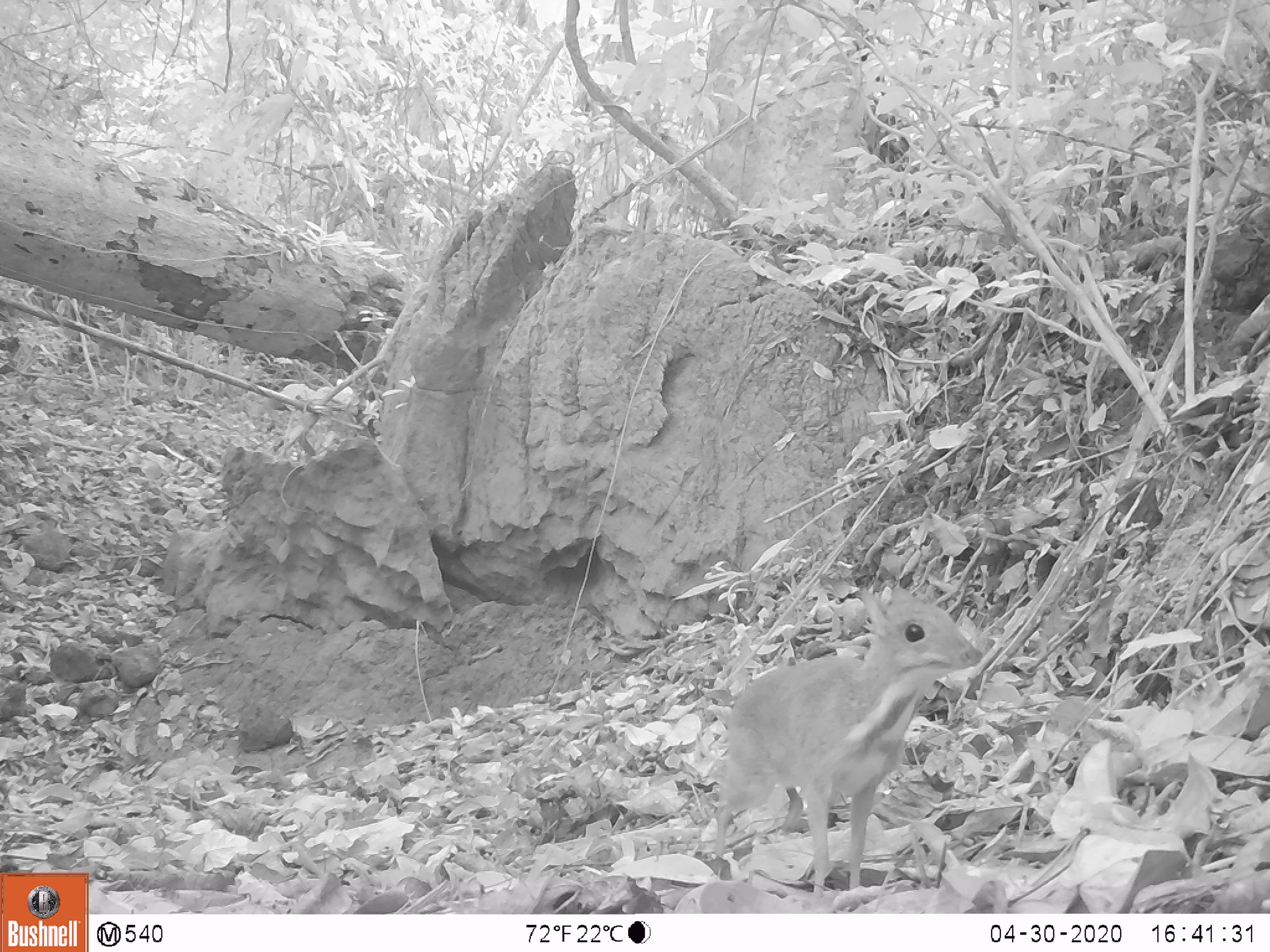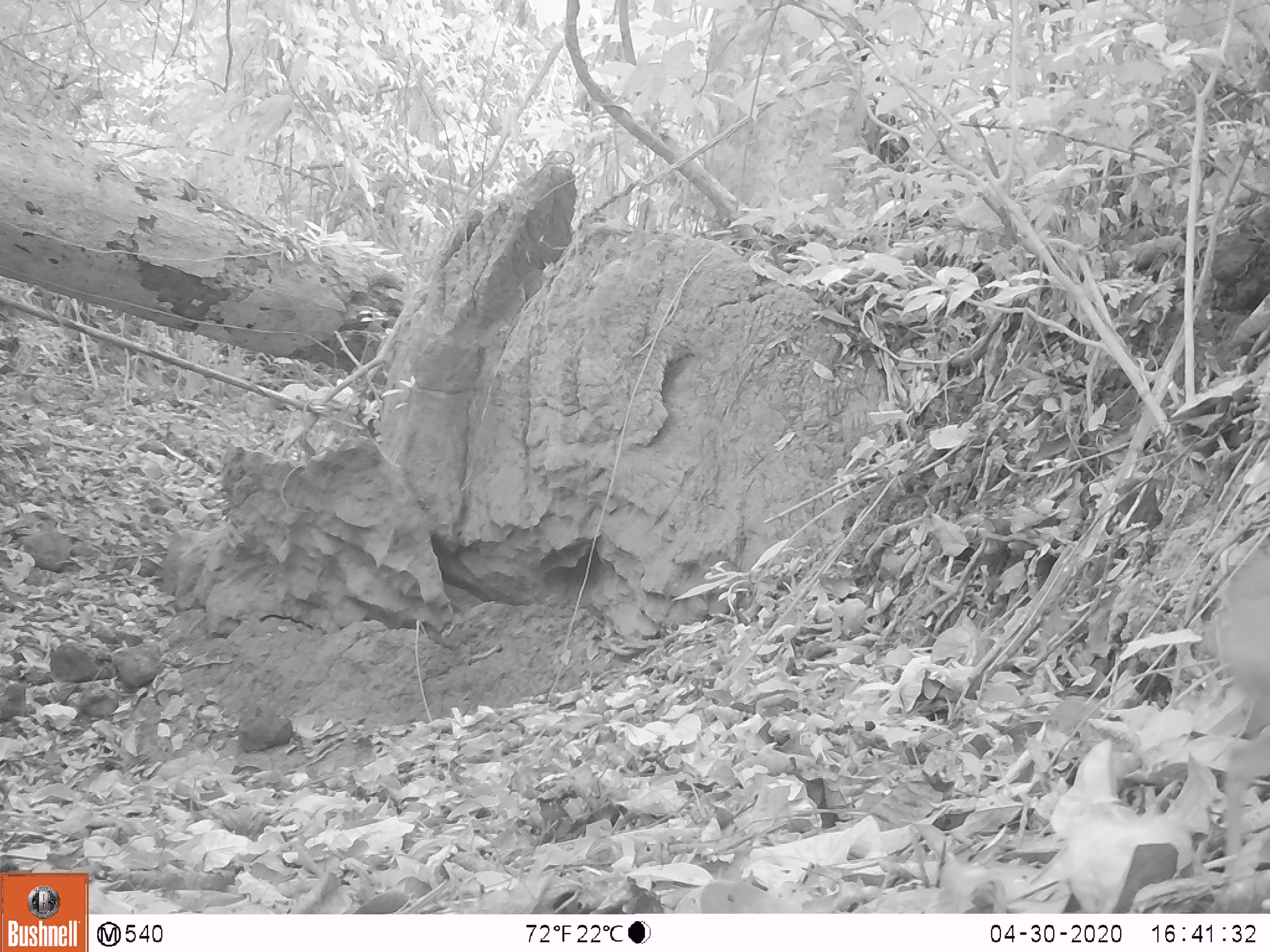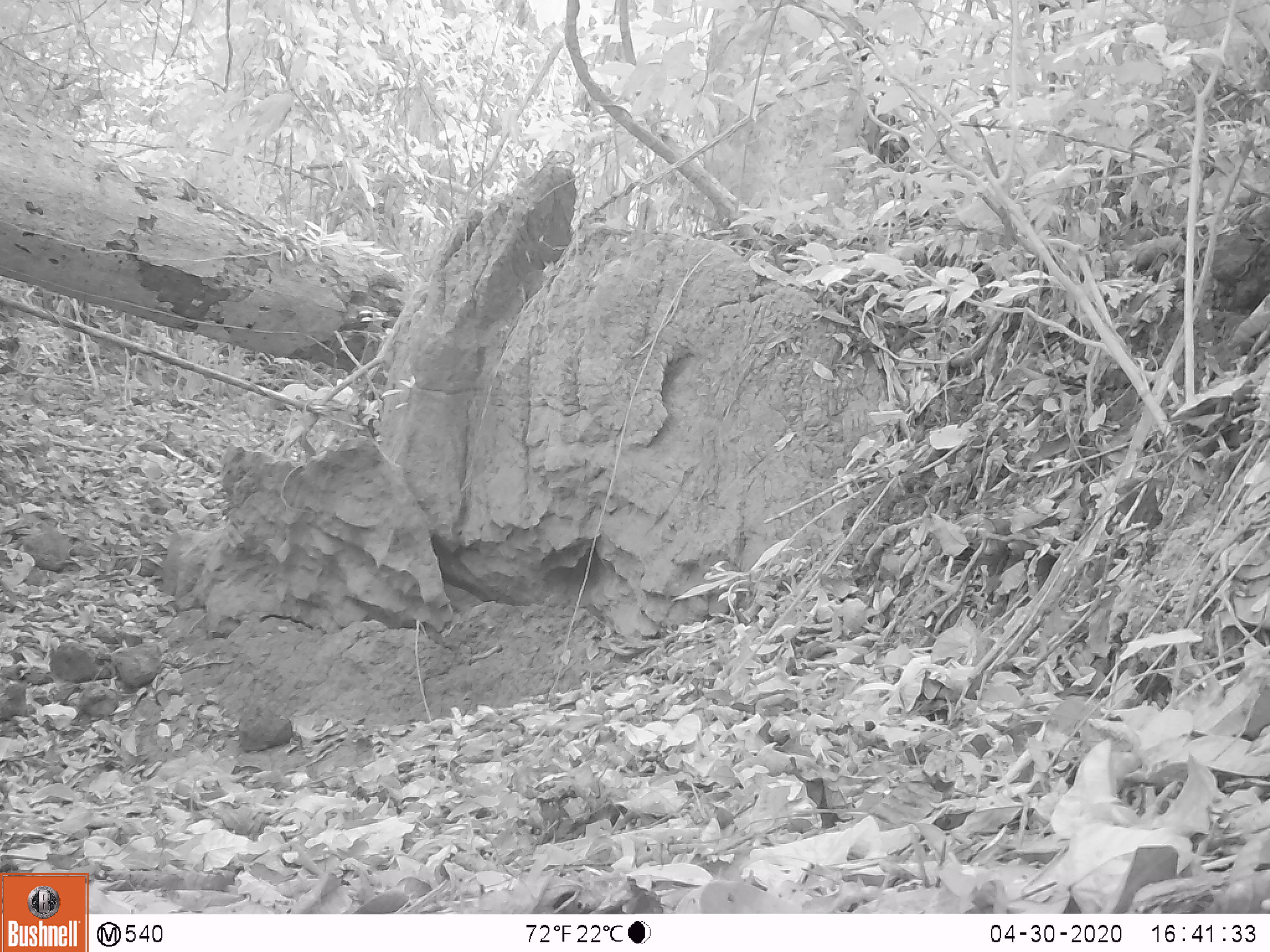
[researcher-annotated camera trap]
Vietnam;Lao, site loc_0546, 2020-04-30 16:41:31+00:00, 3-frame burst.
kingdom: Animalia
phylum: Chordata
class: Mammalia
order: Artiodactyla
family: Tragulidae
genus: Moschiola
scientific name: Moschiola meminna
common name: chevrotain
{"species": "chevrotain (Moschiola meminna)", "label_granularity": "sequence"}